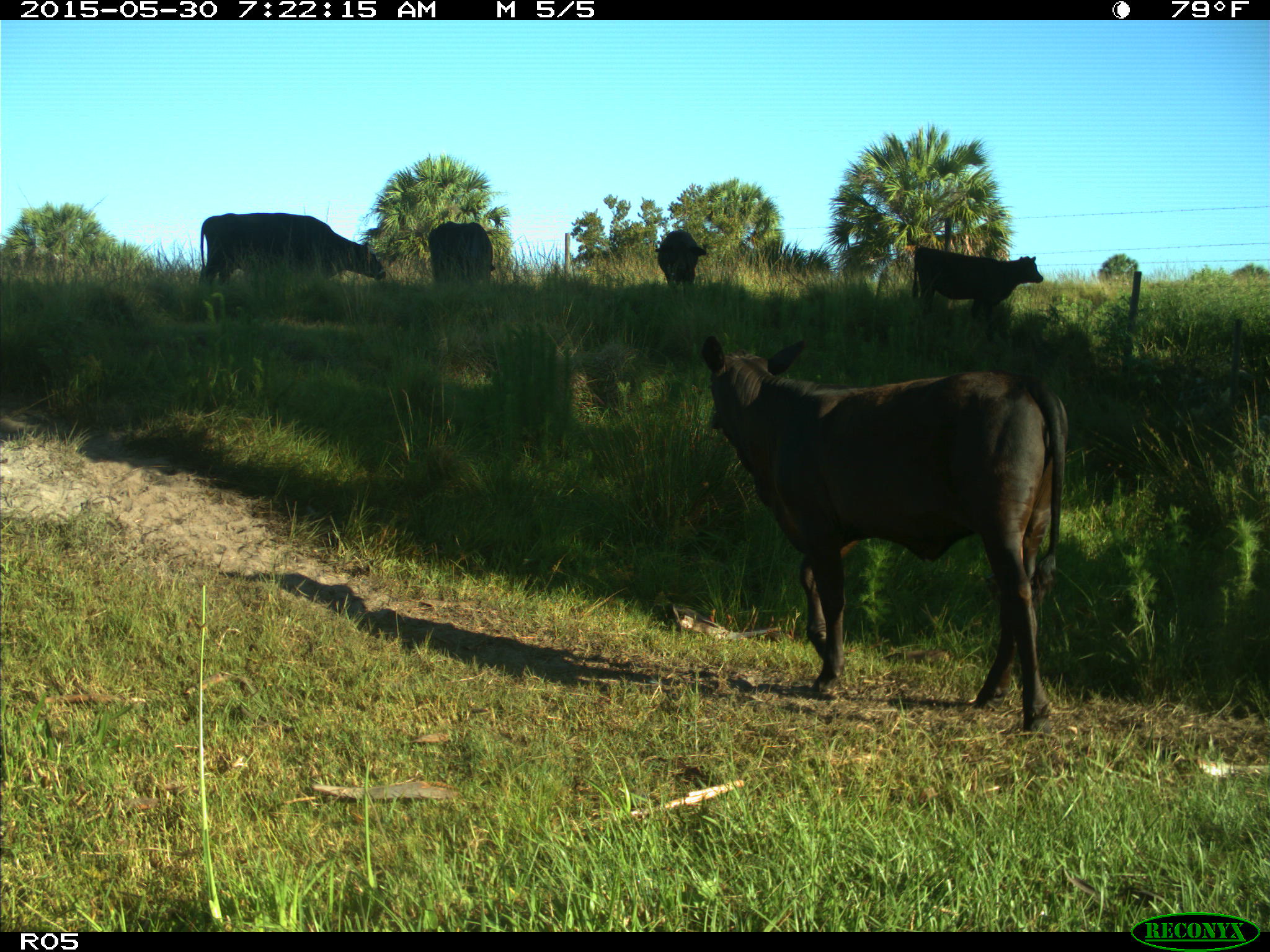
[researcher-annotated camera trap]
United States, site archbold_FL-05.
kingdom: Animalia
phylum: Chordata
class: Mammalia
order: Artiodactyla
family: Bovidae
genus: Bos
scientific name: Bos taurus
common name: domestic cow